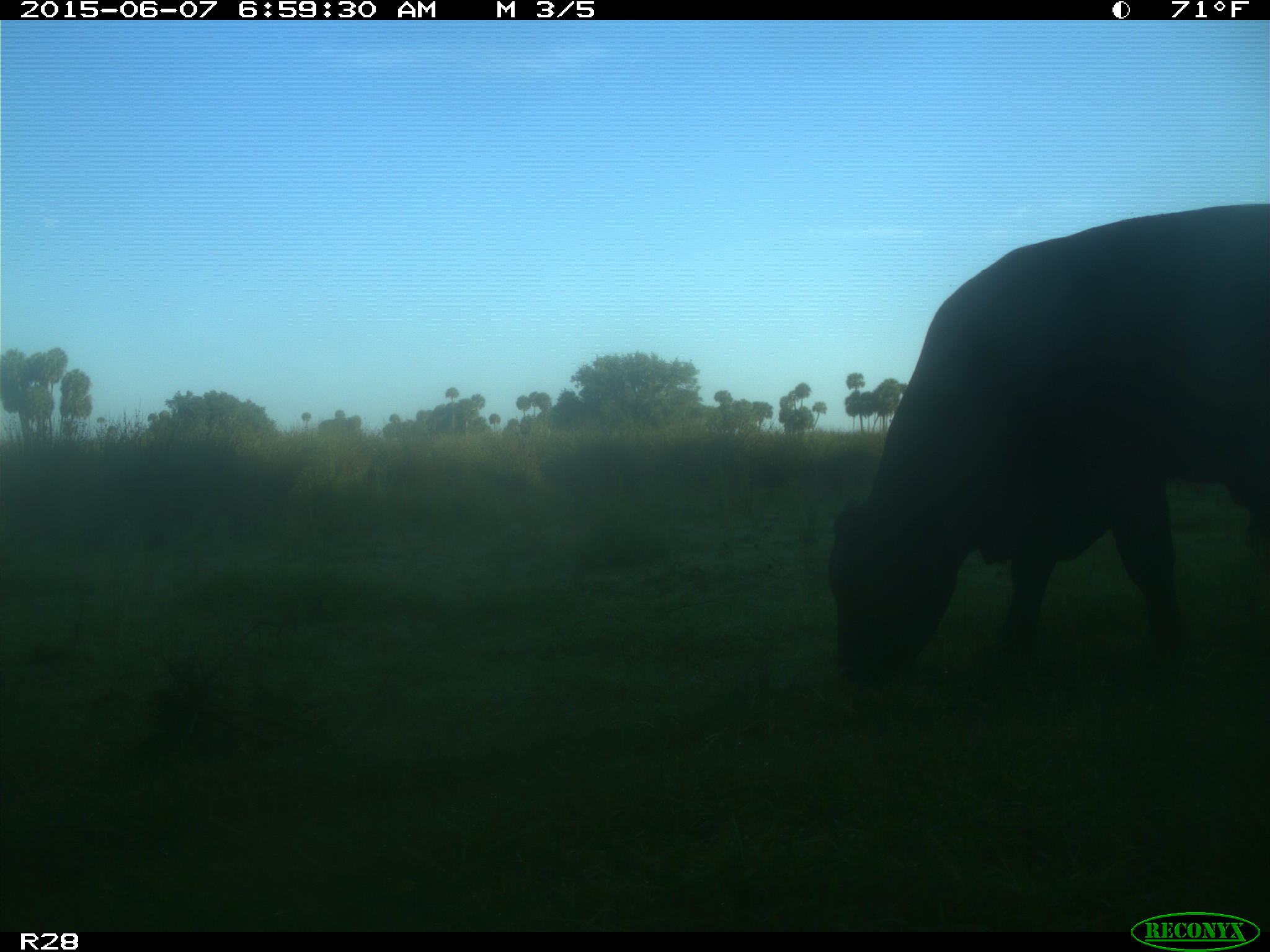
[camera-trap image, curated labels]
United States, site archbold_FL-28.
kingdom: Animalia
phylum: Chordata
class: Mammalia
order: Artiodactyla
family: Bovidae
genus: Bos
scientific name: Bos taurus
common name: domestic cow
Bos taurus (domestic cow).